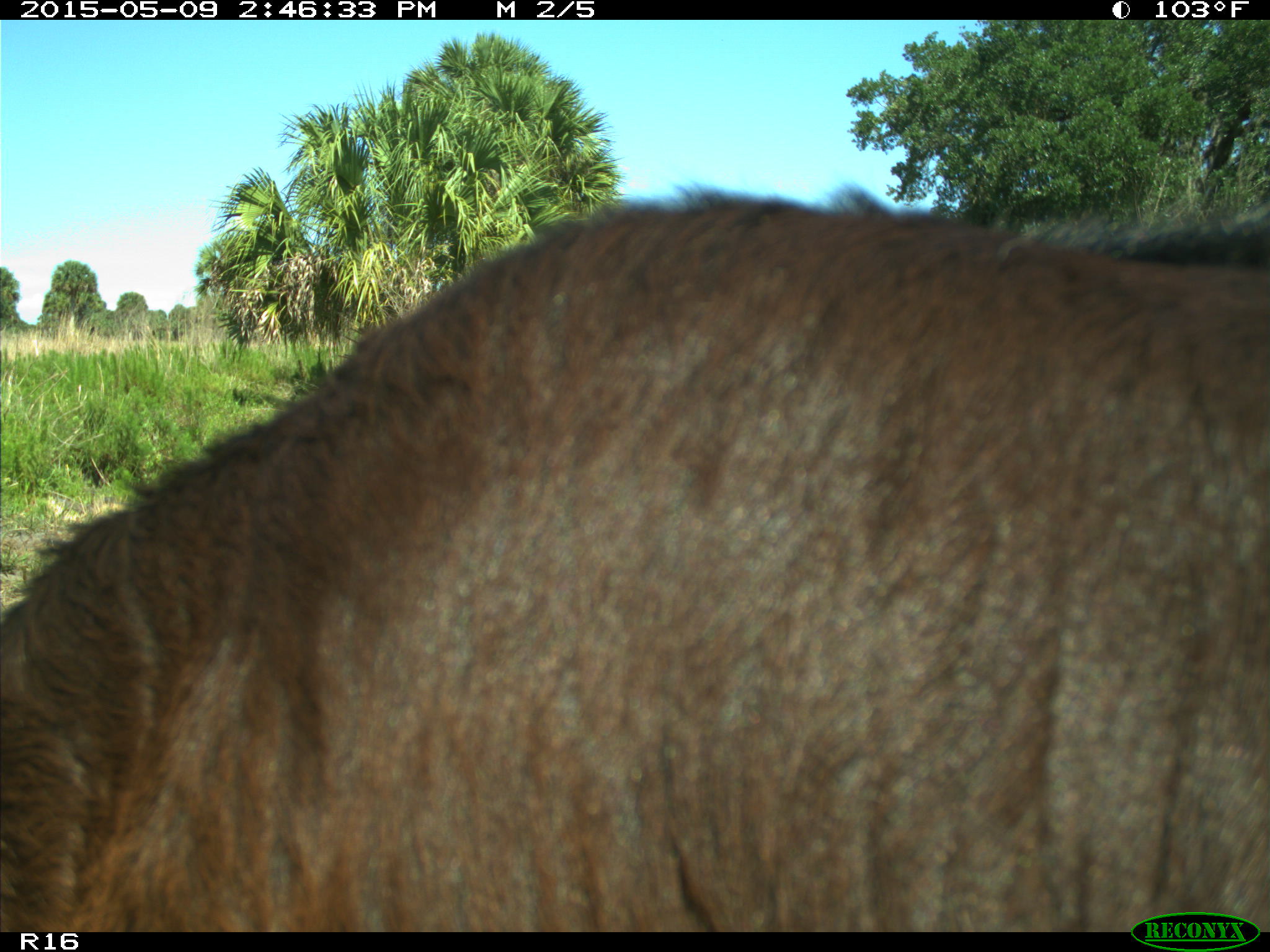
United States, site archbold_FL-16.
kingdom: Animalia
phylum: Chordata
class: Mammalia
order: Artiodactyla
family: Bovidae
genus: Bos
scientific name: Bos taurus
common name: domestic cow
Bos taurus (domestic cow).